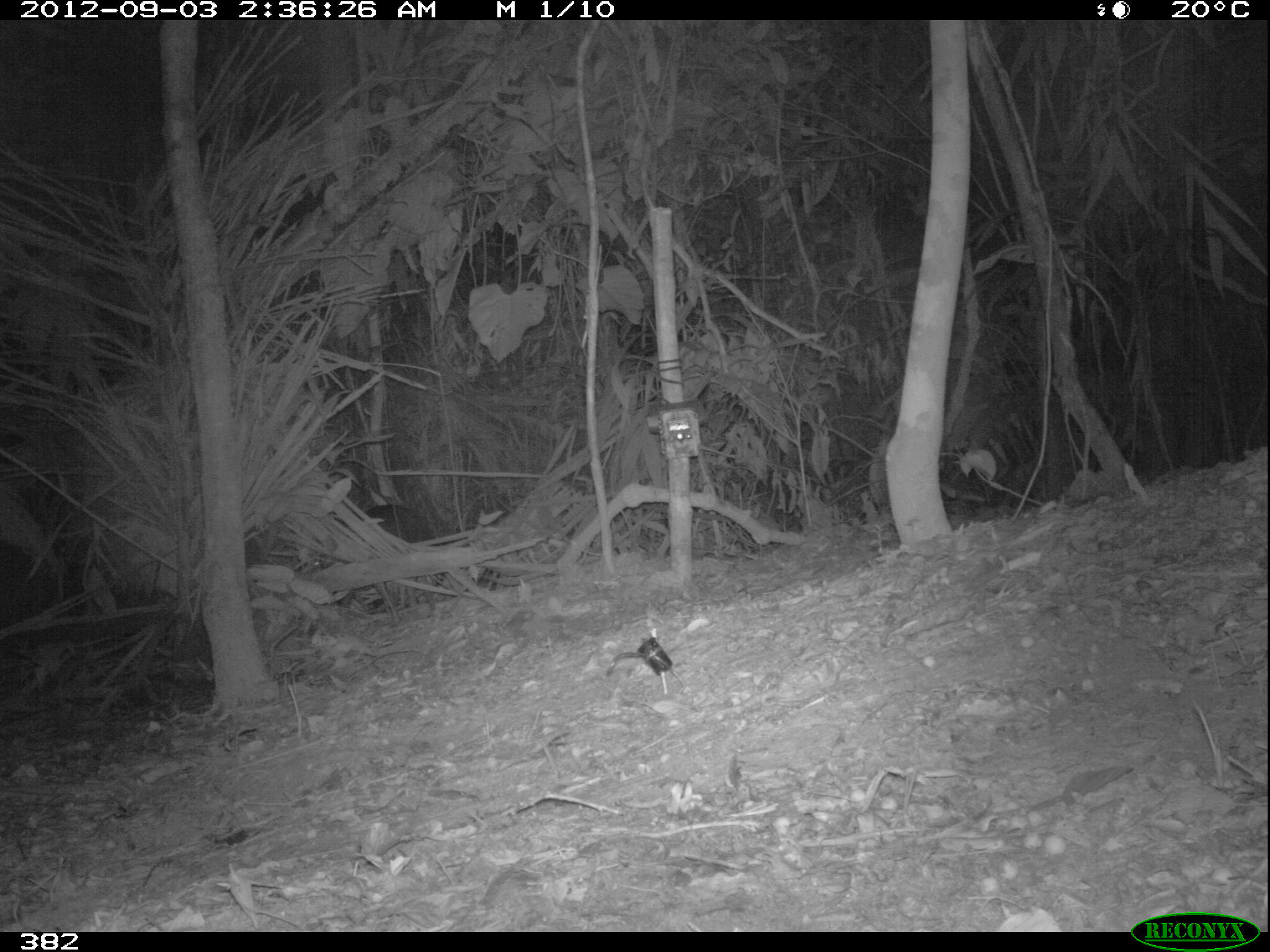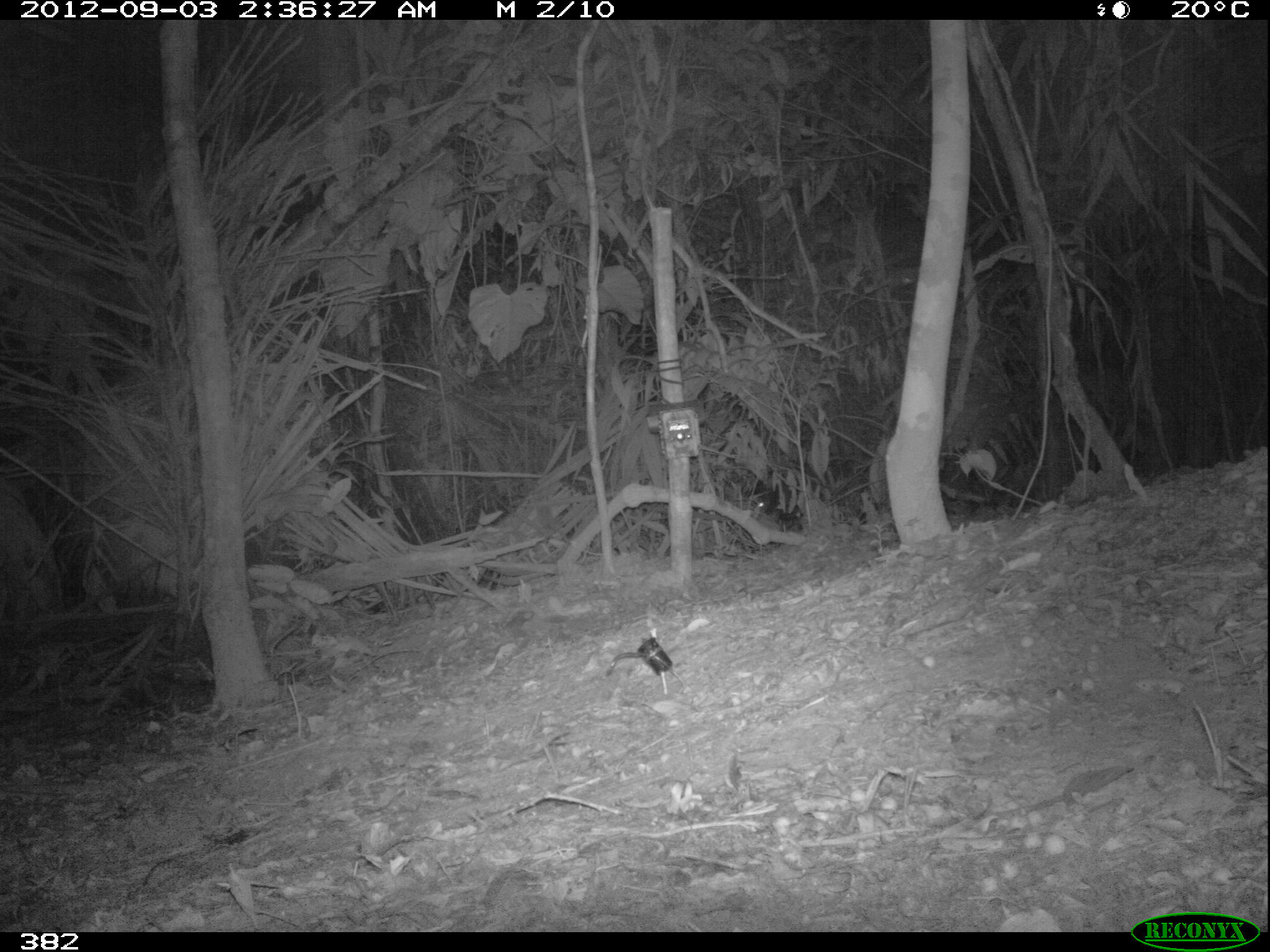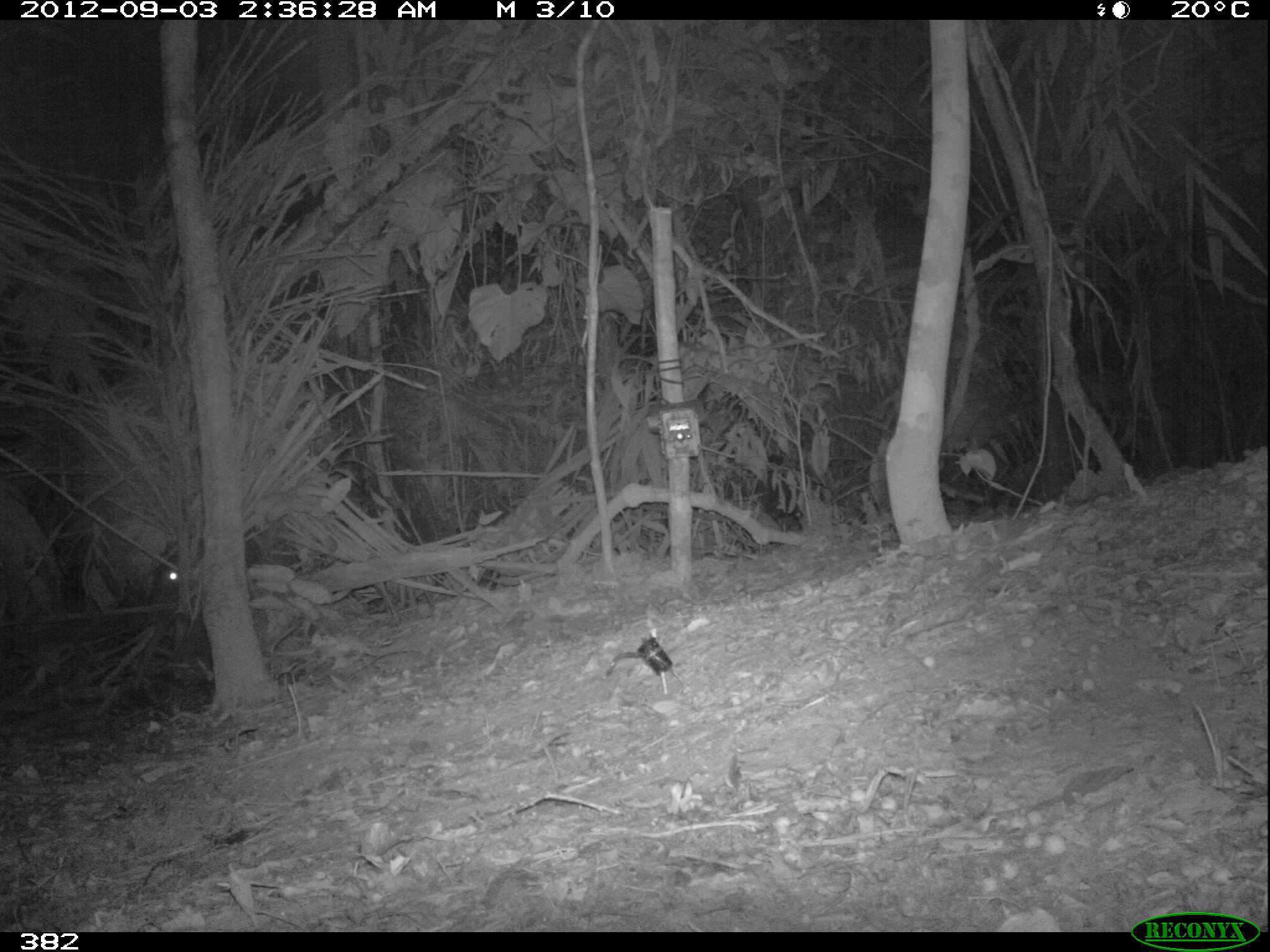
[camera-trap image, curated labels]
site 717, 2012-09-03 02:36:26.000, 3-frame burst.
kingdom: Animalia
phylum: Chordata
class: Mammalia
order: Artiodactyla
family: Tayassuidae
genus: Tayassu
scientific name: Tayassu pecari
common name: white-lipped peccary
Tayassu pecari (white-lipped peccary).